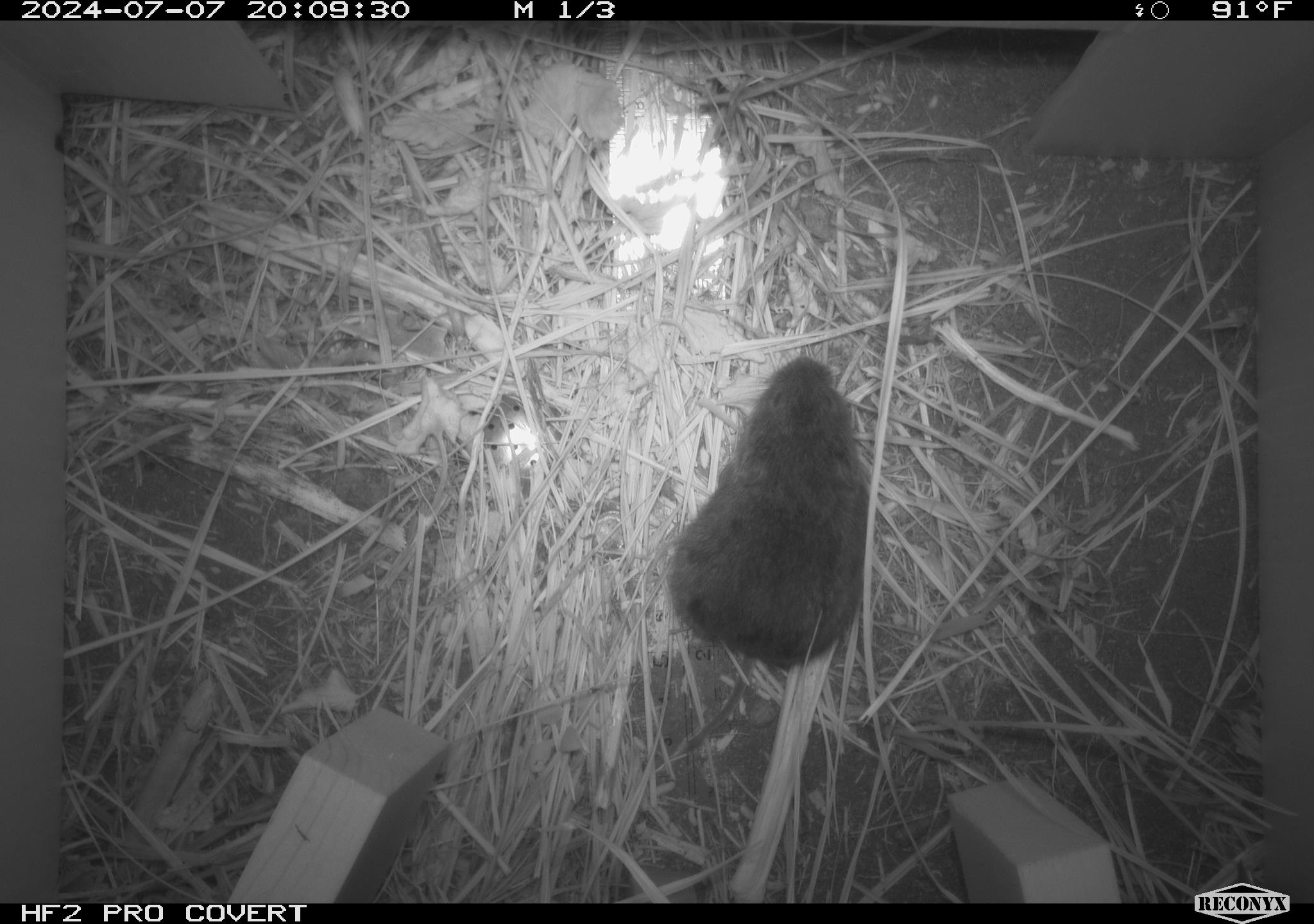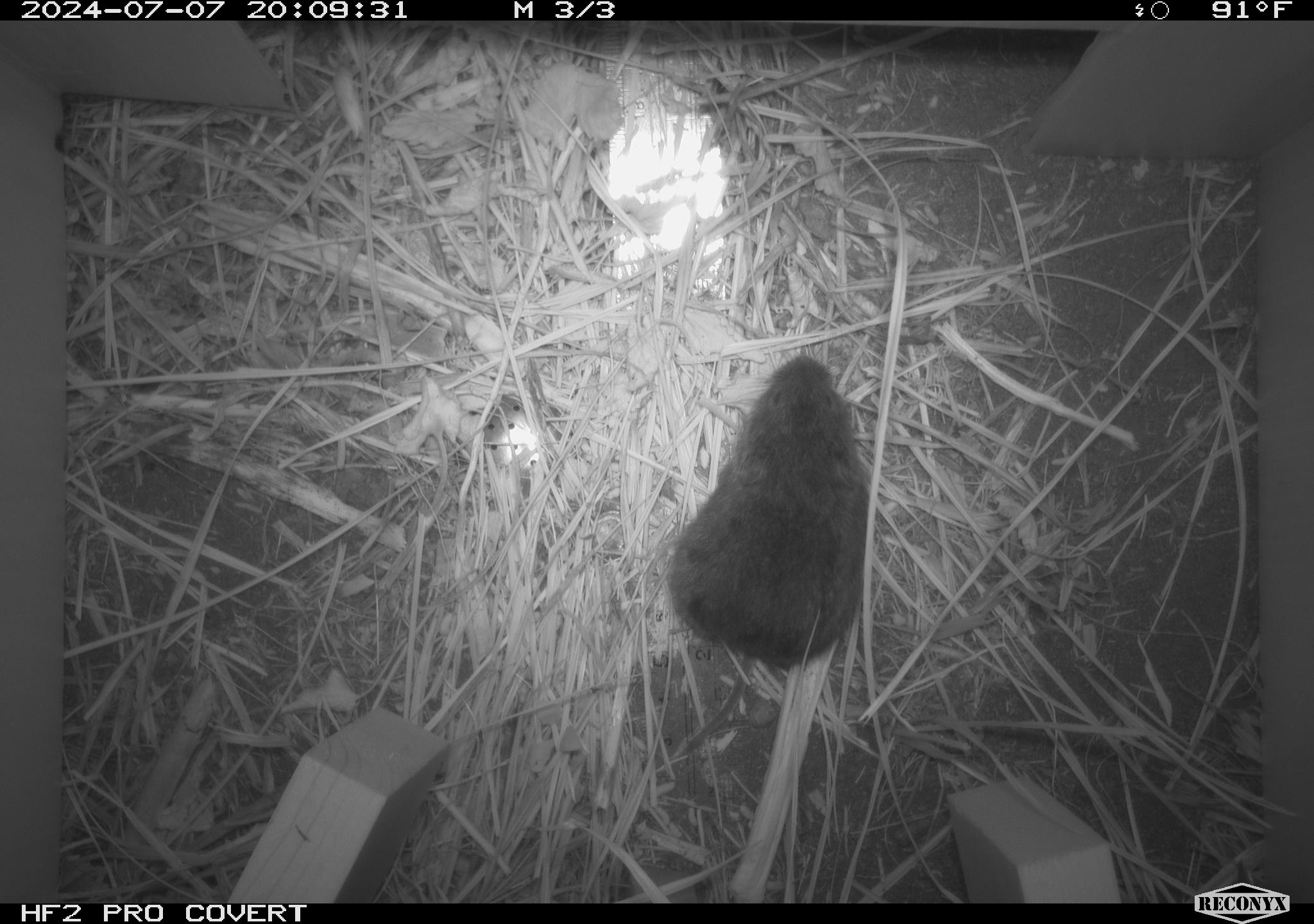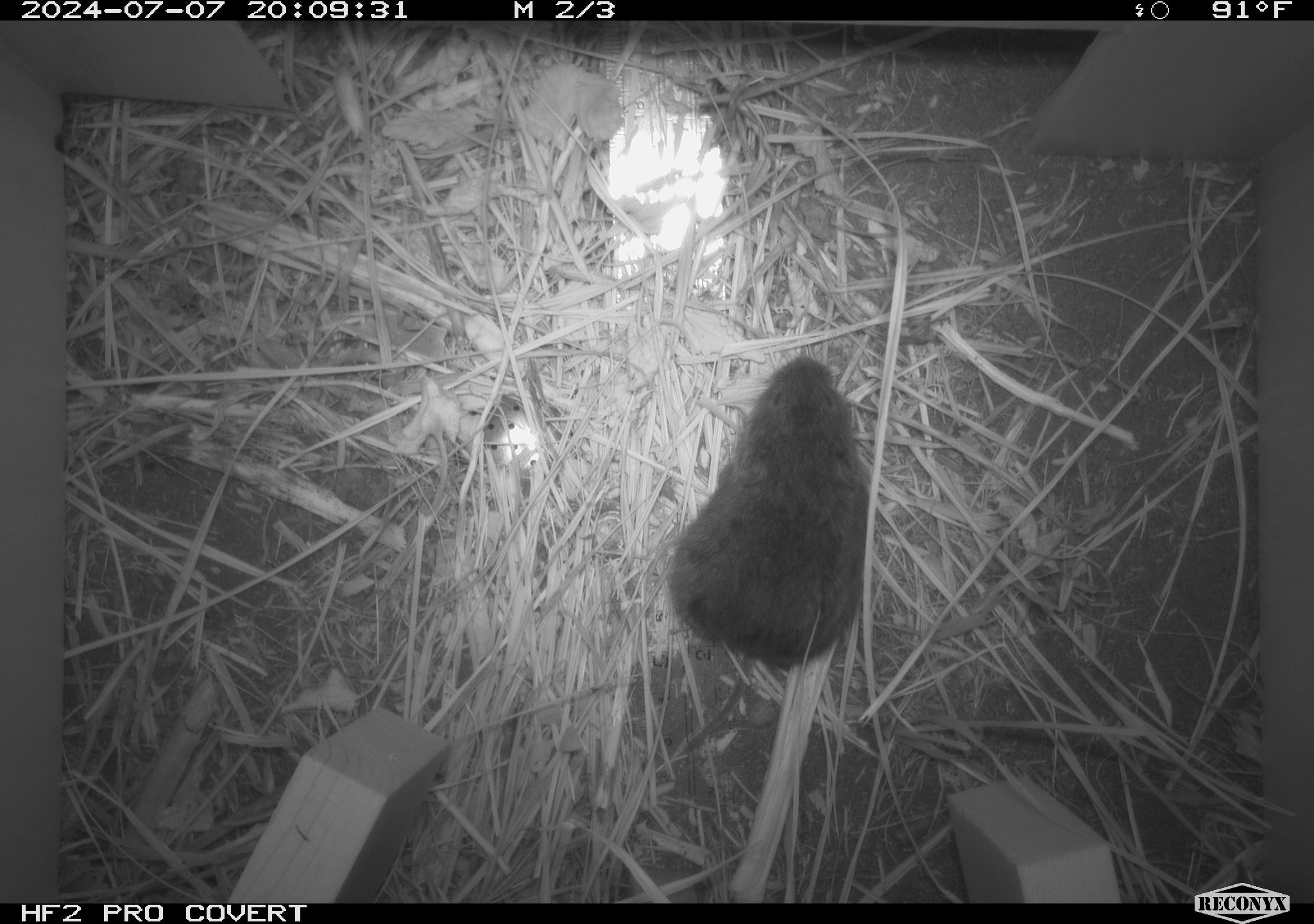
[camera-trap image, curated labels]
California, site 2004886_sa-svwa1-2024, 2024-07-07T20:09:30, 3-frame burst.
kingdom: Animalia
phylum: Chordata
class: Mammalia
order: Rodentia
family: Cricetidae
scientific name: Arvicolinae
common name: voles, lemmings, and muskrats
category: arvicolinae subfamily